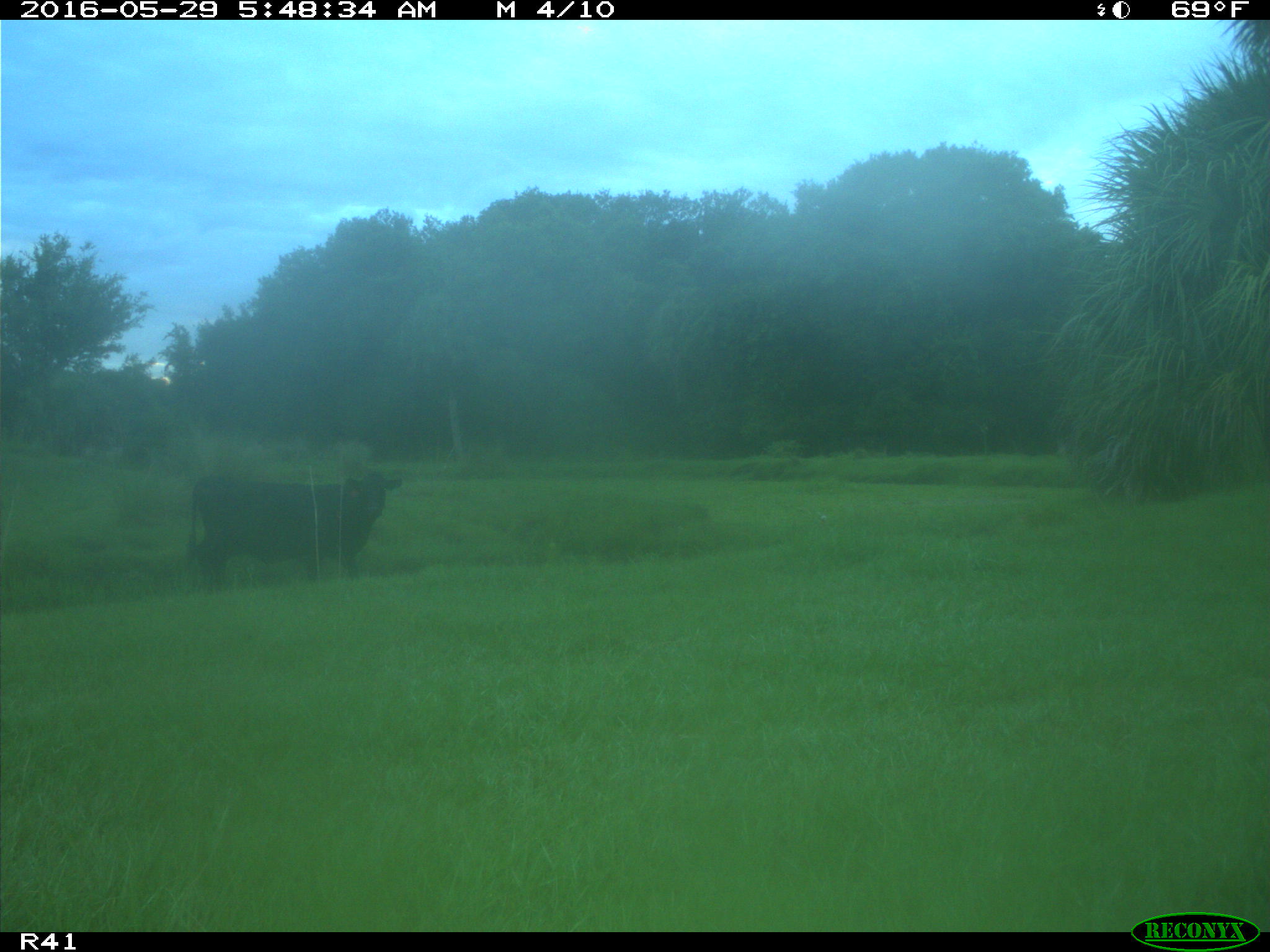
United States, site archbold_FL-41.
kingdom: Animalia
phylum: Chordata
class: Mammalia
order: Artiodactyla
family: Bovidae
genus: Bos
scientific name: Bos taurus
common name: domestic cow